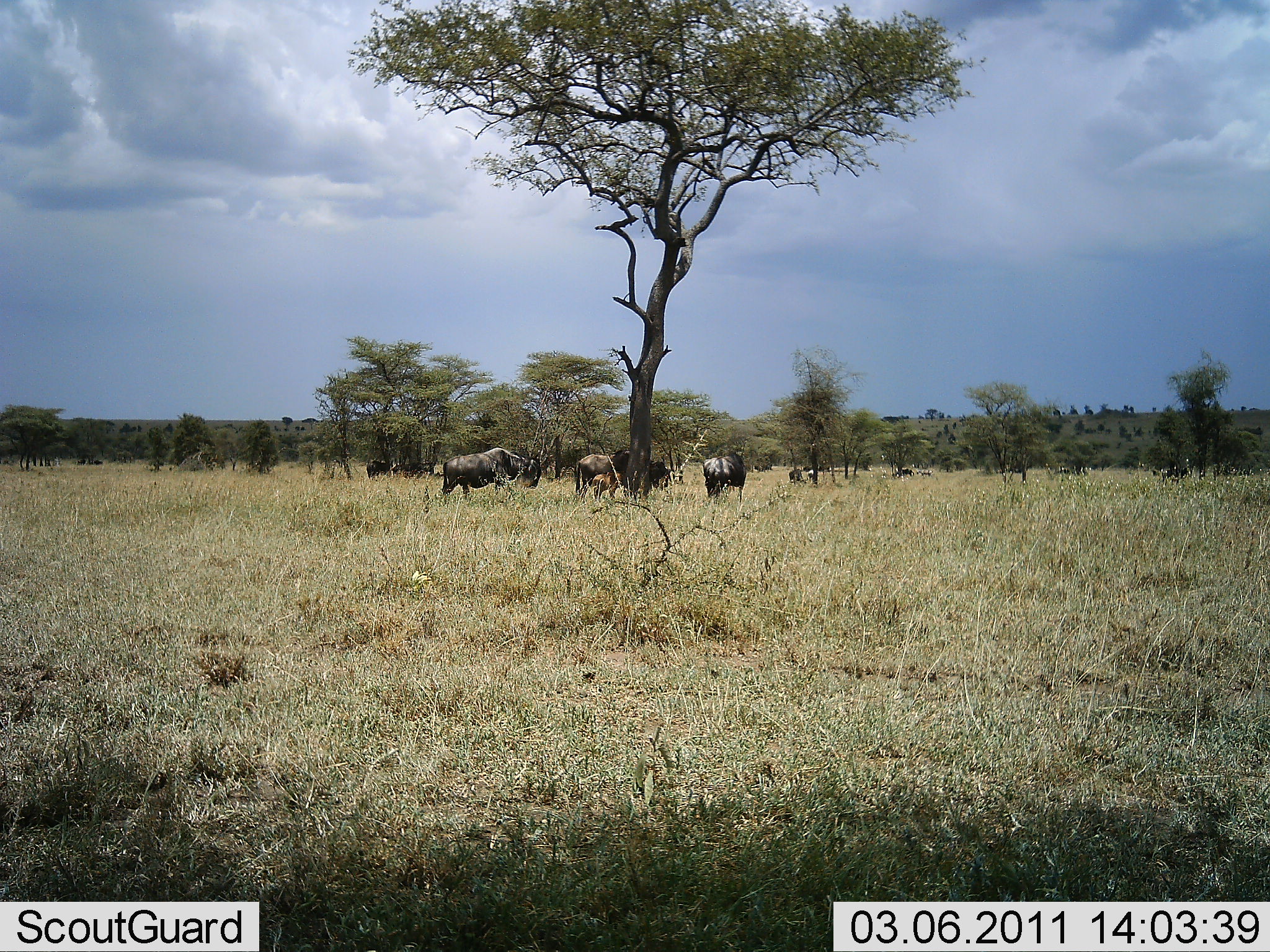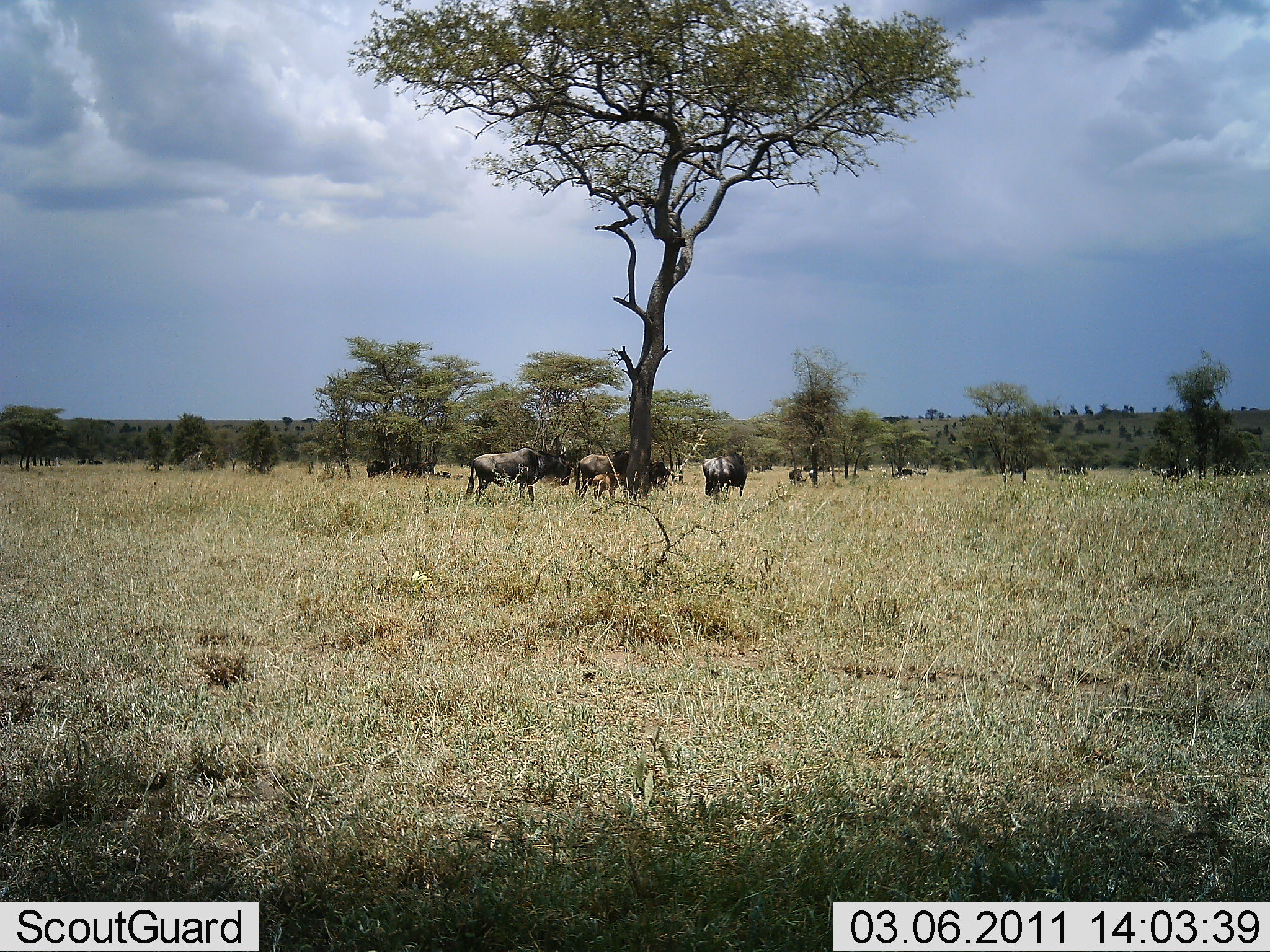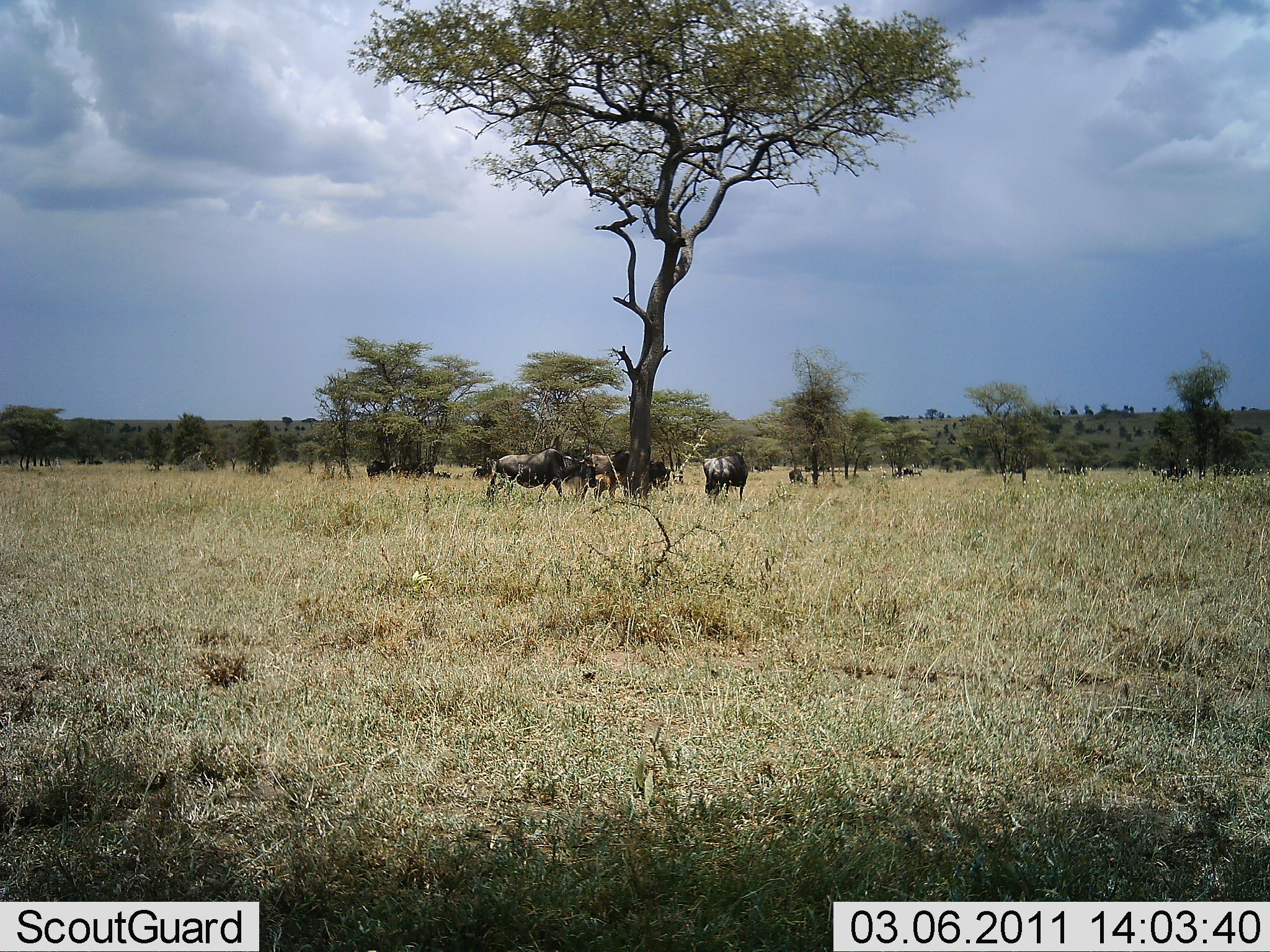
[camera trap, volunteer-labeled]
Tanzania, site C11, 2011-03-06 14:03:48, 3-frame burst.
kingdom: Animalia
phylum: Chordata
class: Mammalia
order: Artiodactyla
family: Bovidae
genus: Connochaetes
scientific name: Connochaetes taurinus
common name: blue wildebeest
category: wildebeest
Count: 7.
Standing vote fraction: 100%.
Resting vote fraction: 6%.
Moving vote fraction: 62%.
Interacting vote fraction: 0%.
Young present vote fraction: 19%.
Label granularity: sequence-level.